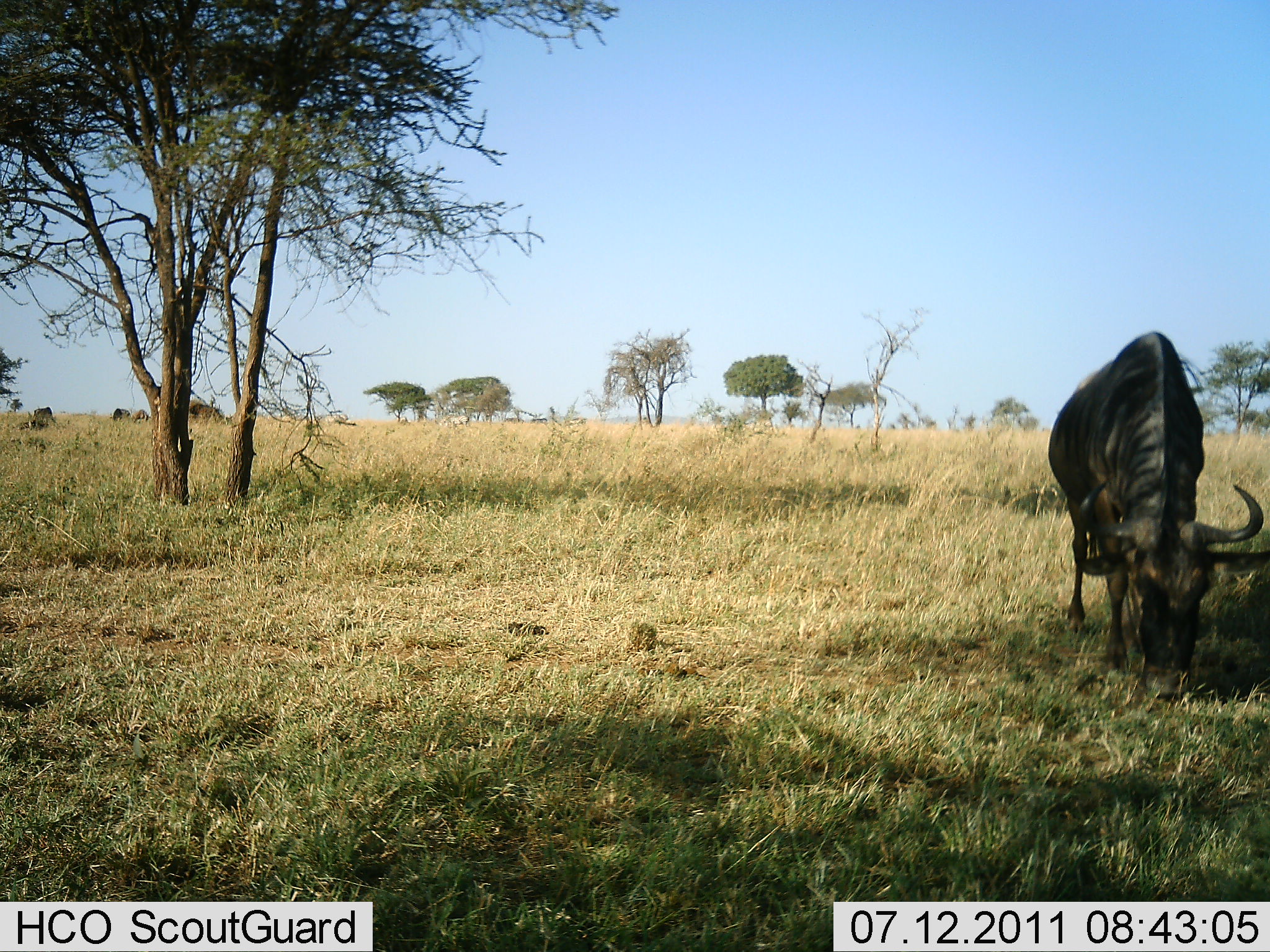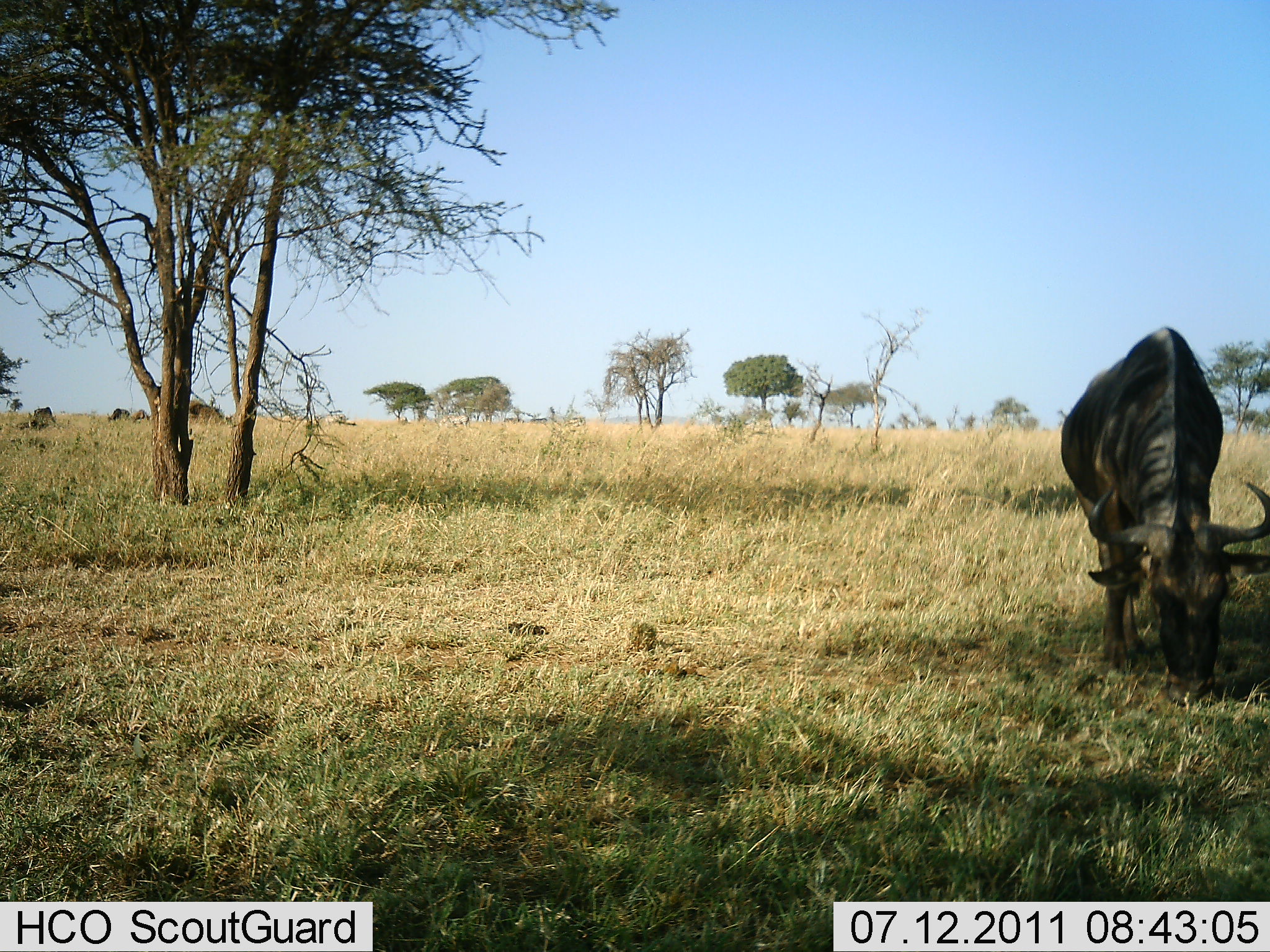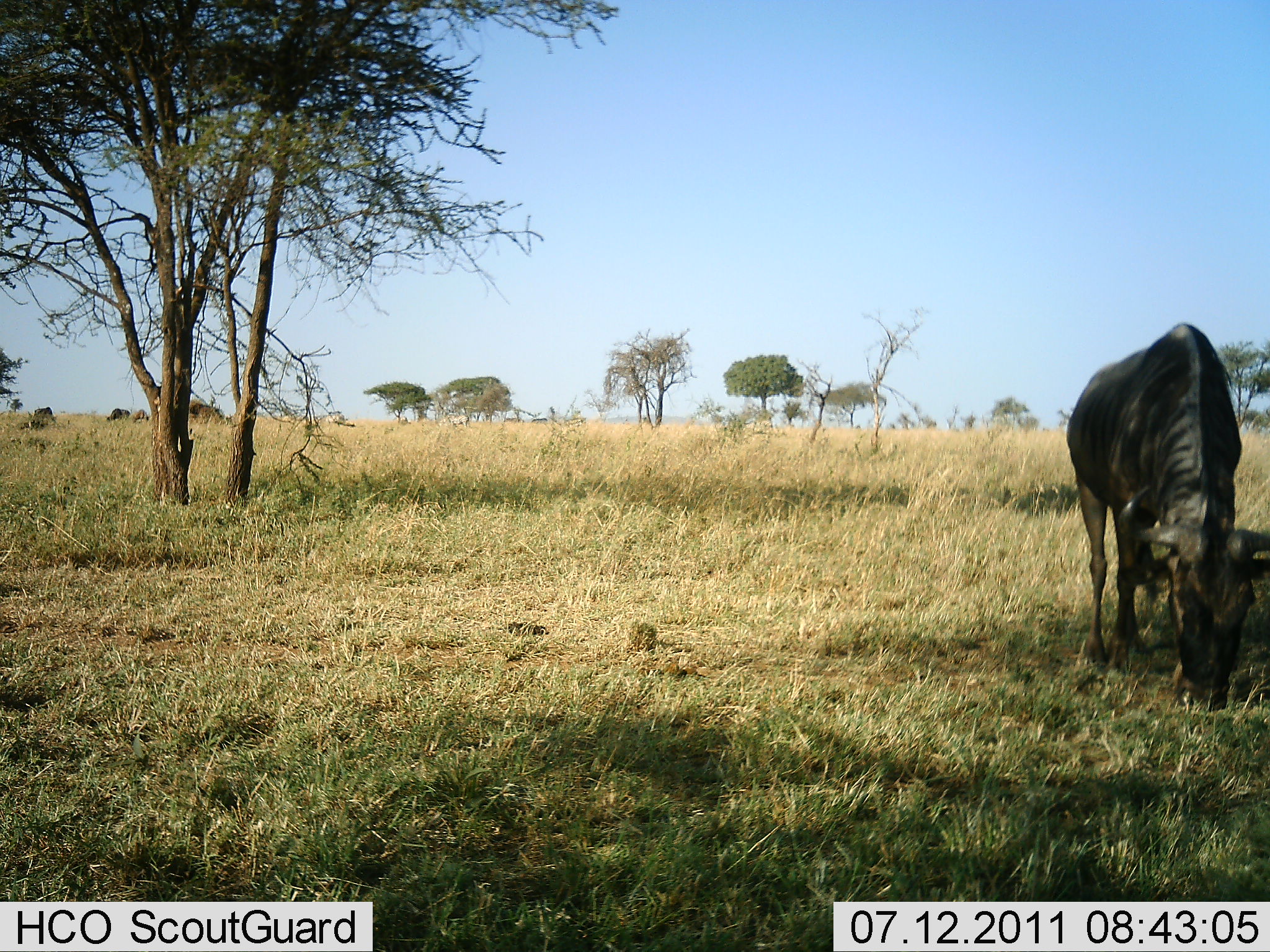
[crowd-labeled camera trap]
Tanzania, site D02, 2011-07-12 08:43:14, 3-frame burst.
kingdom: Animalia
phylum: Chordata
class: Mammalia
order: Artiodactyla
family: Bovidae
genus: Connochaetes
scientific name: Connochaetes taurinus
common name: blue wildebeest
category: wildebeest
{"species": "wildebeest (blue wildebeest) (Connochaetes taurinus)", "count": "1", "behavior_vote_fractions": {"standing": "20%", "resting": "0%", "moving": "30%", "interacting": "0%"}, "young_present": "0%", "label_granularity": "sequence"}